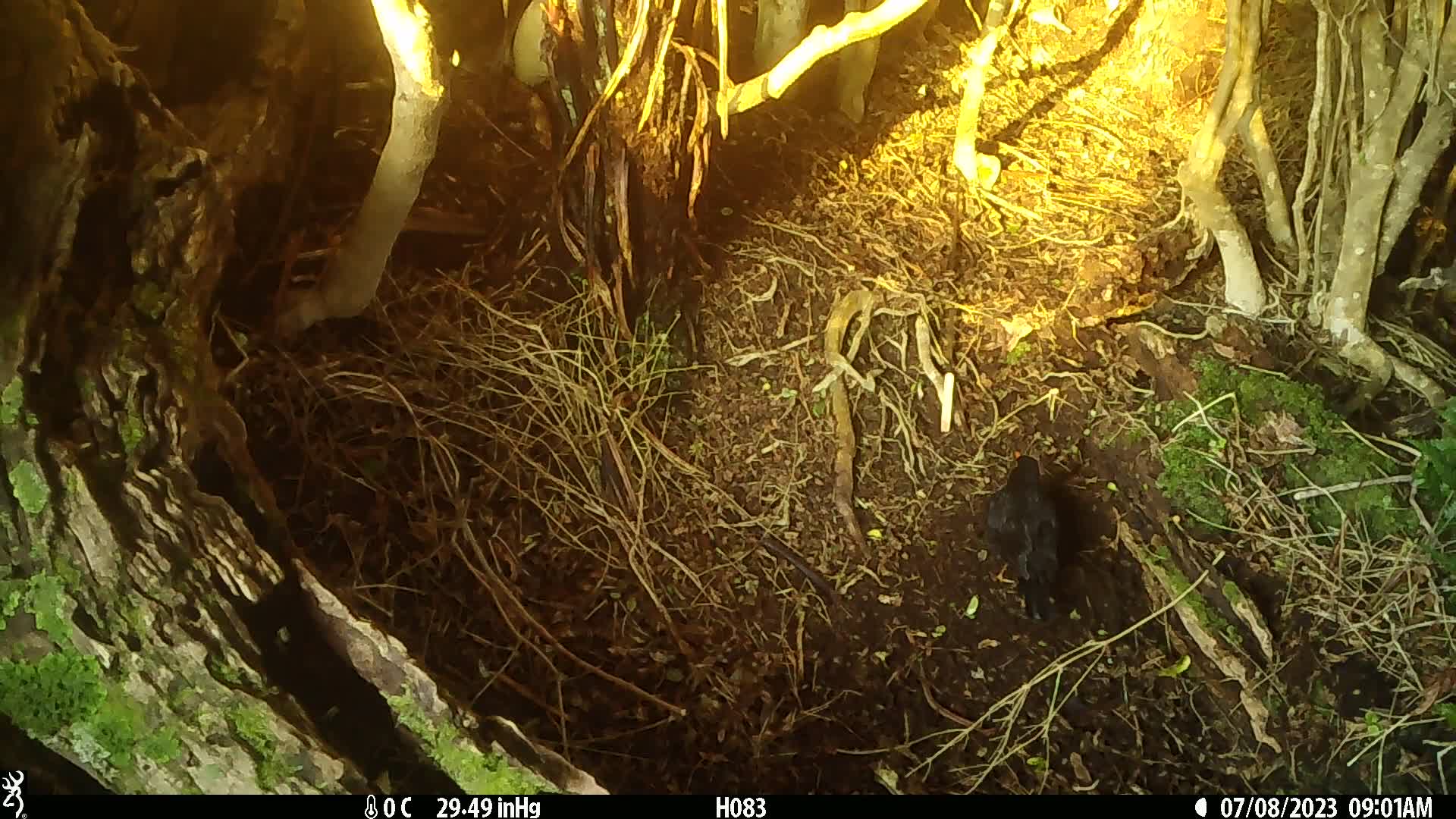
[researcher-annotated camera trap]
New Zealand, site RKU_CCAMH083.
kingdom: Animalia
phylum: Chordata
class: Aves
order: Passeriformes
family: Turdidae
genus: Turdus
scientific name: Turdus merula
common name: eurasian blackbird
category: blackbird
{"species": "blackbird (eurasian blackbird) (Turdus merula)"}